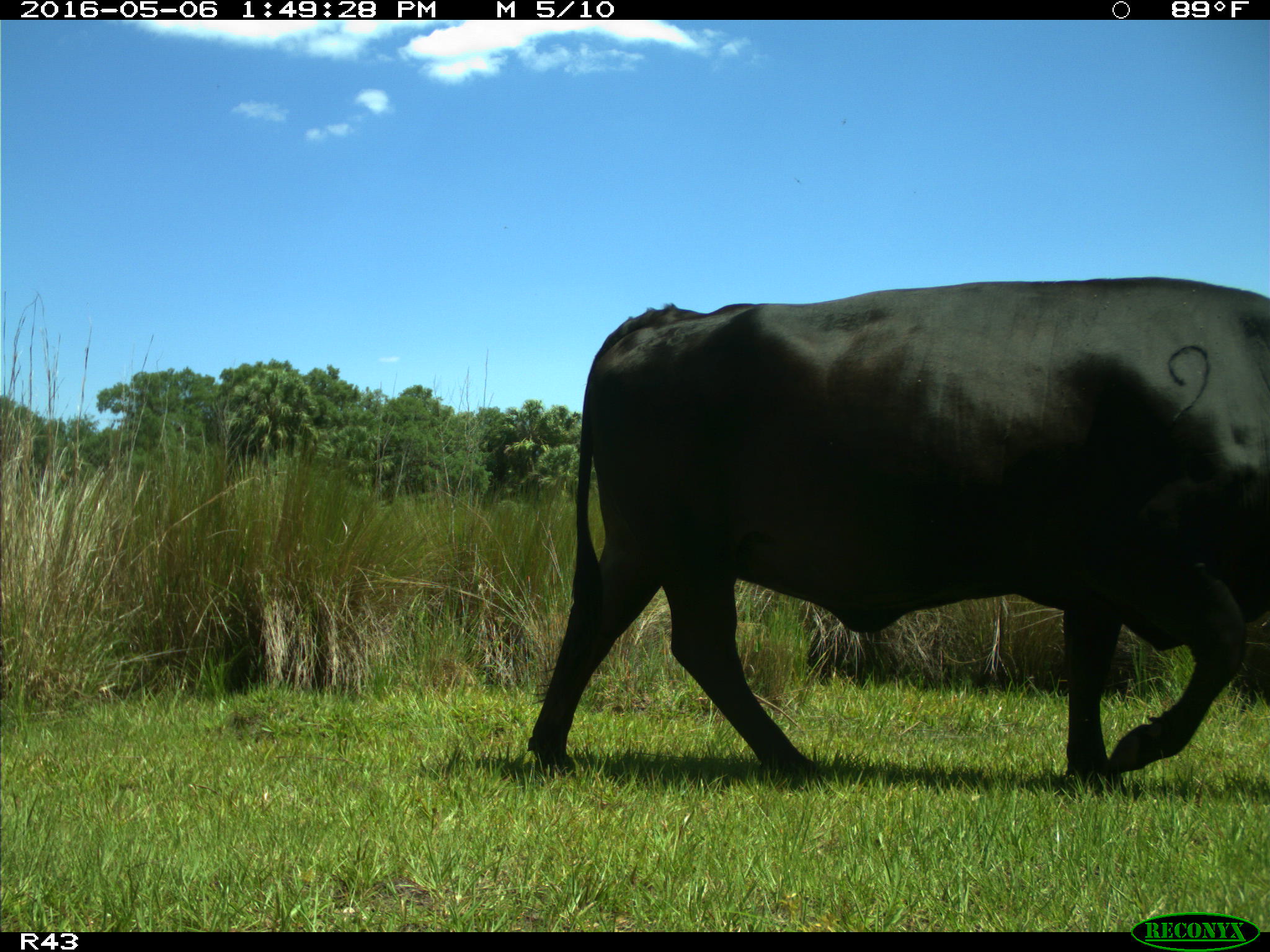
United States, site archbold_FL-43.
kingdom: Animalia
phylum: Chordata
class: Mammalia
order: Artiodactyla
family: Bovidae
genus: Bos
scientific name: Bos taurus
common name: domestic cow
Bos taurus (domestic cow).